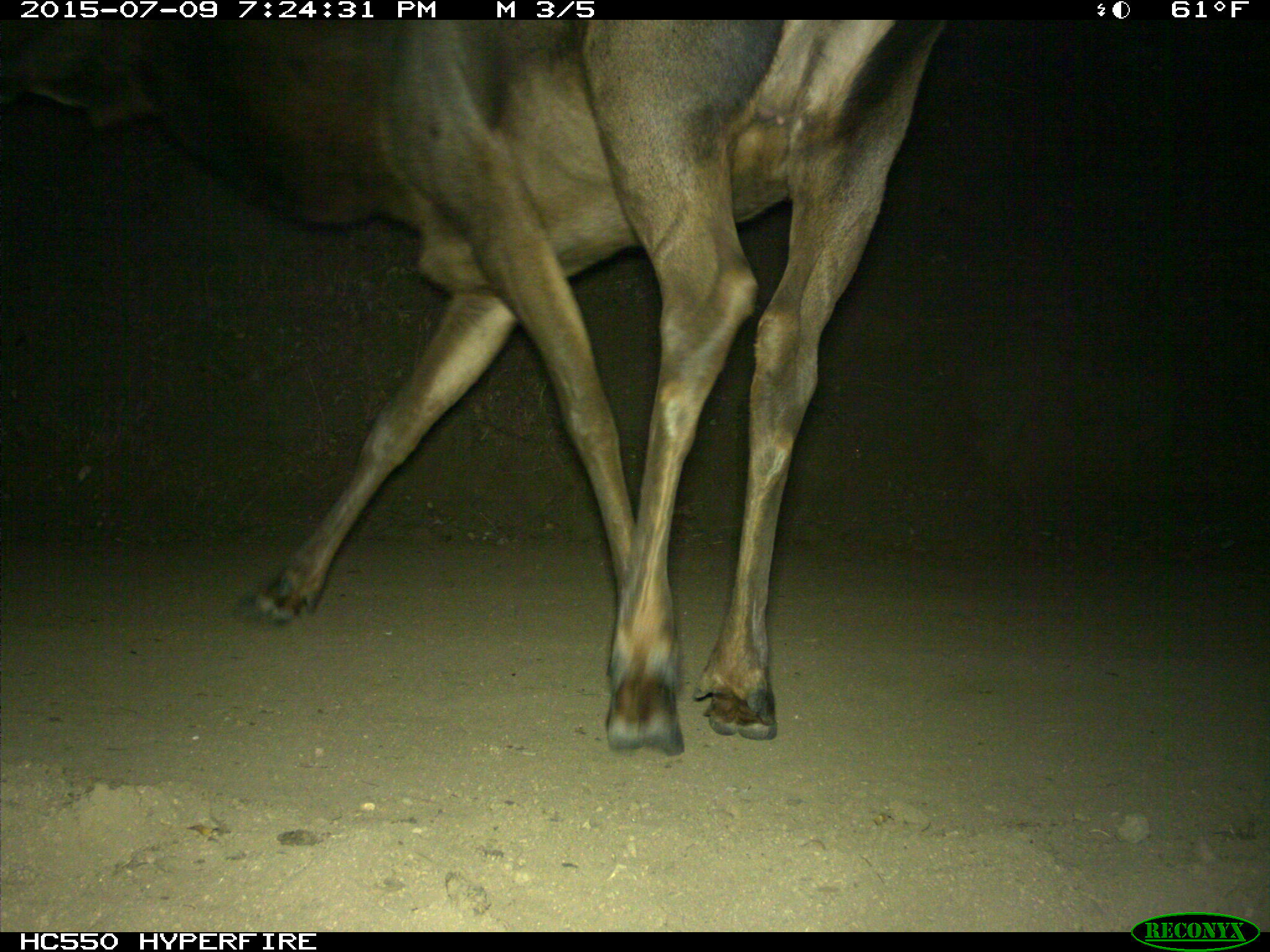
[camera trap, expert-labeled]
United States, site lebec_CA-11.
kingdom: Animalia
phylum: Chordata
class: Mammalia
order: Artiodactyla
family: Cervidae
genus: Cervus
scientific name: Cervus canadensis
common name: elk